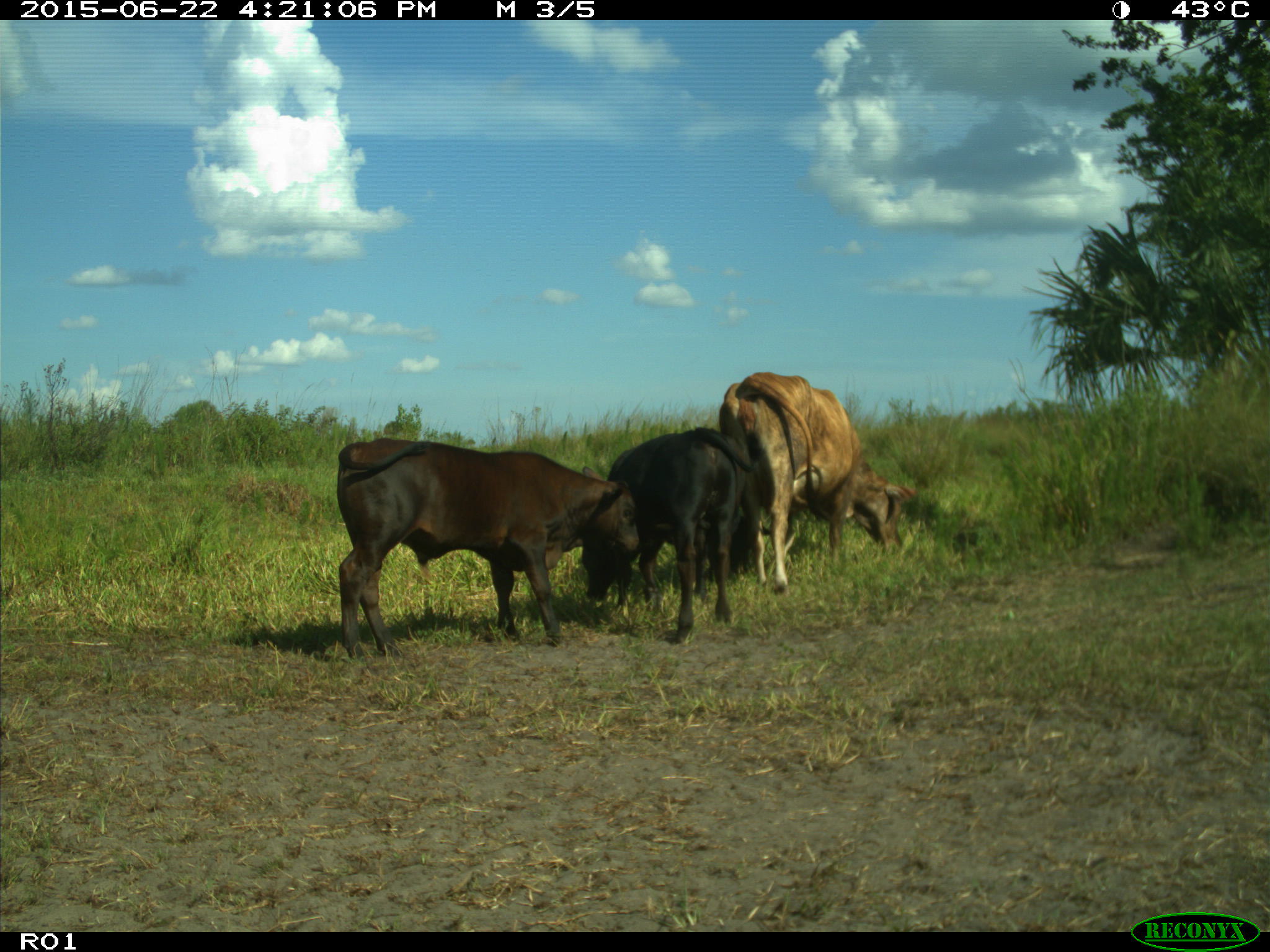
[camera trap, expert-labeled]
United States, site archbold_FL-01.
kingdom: Animalia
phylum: Chordata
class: Mammalia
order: Artiodactyla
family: Bovidae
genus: Bos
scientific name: Bos taurus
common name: domestic cow